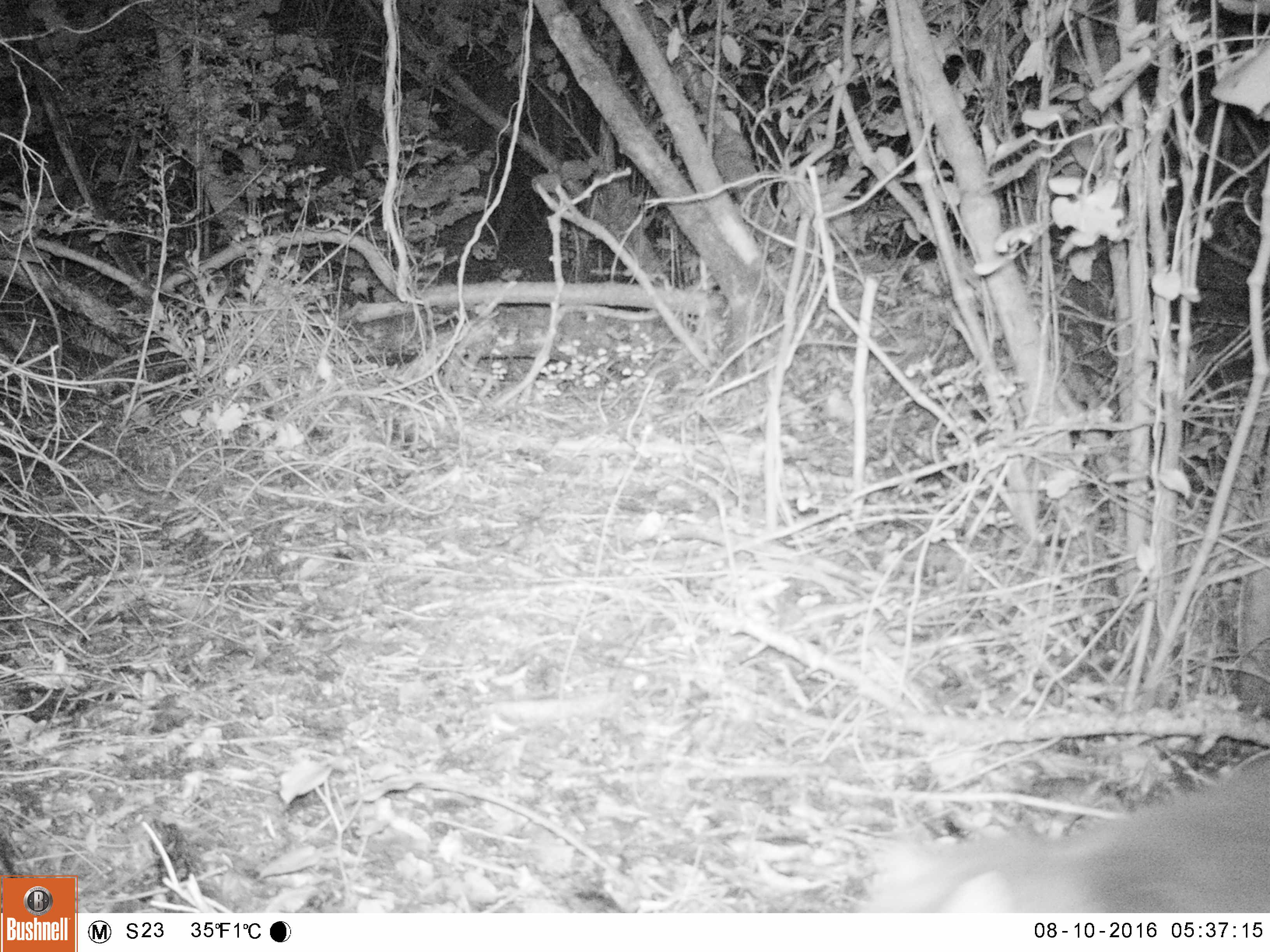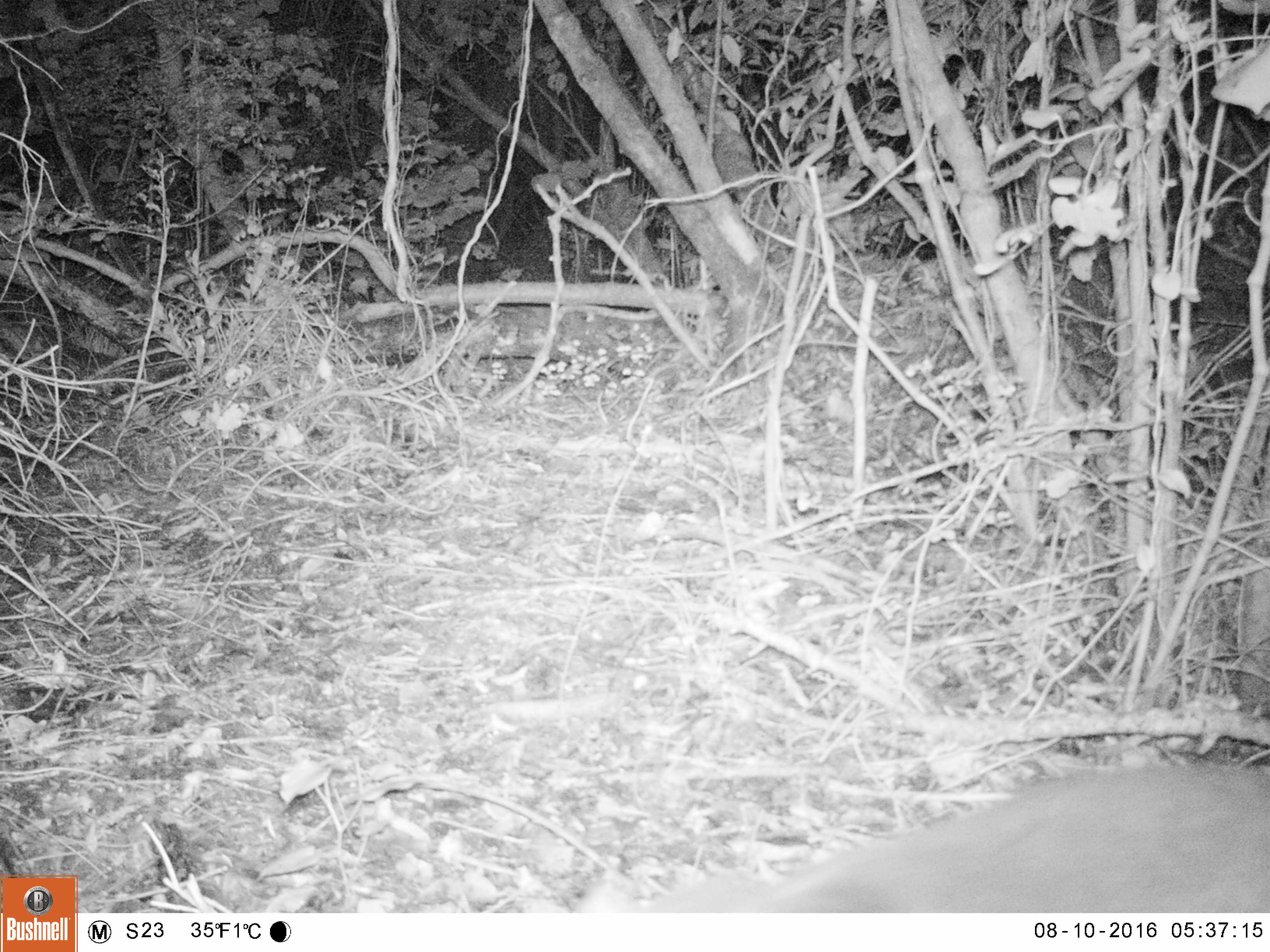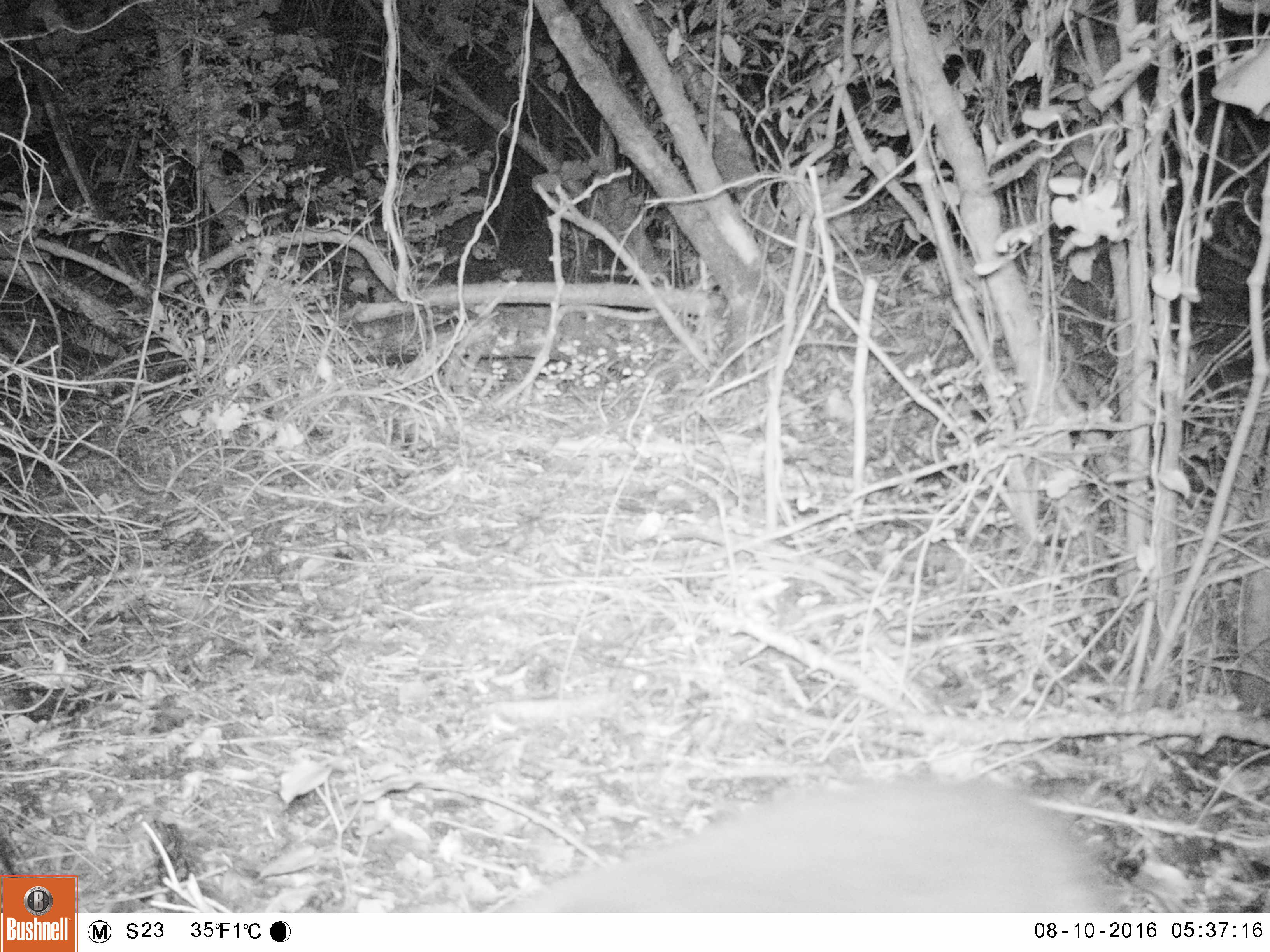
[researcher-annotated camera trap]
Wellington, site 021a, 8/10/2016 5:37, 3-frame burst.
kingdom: Animalia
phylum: Chordata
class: Mammalia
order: Carnivora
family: Felidae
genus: Felis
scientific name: Felis catus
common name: cat